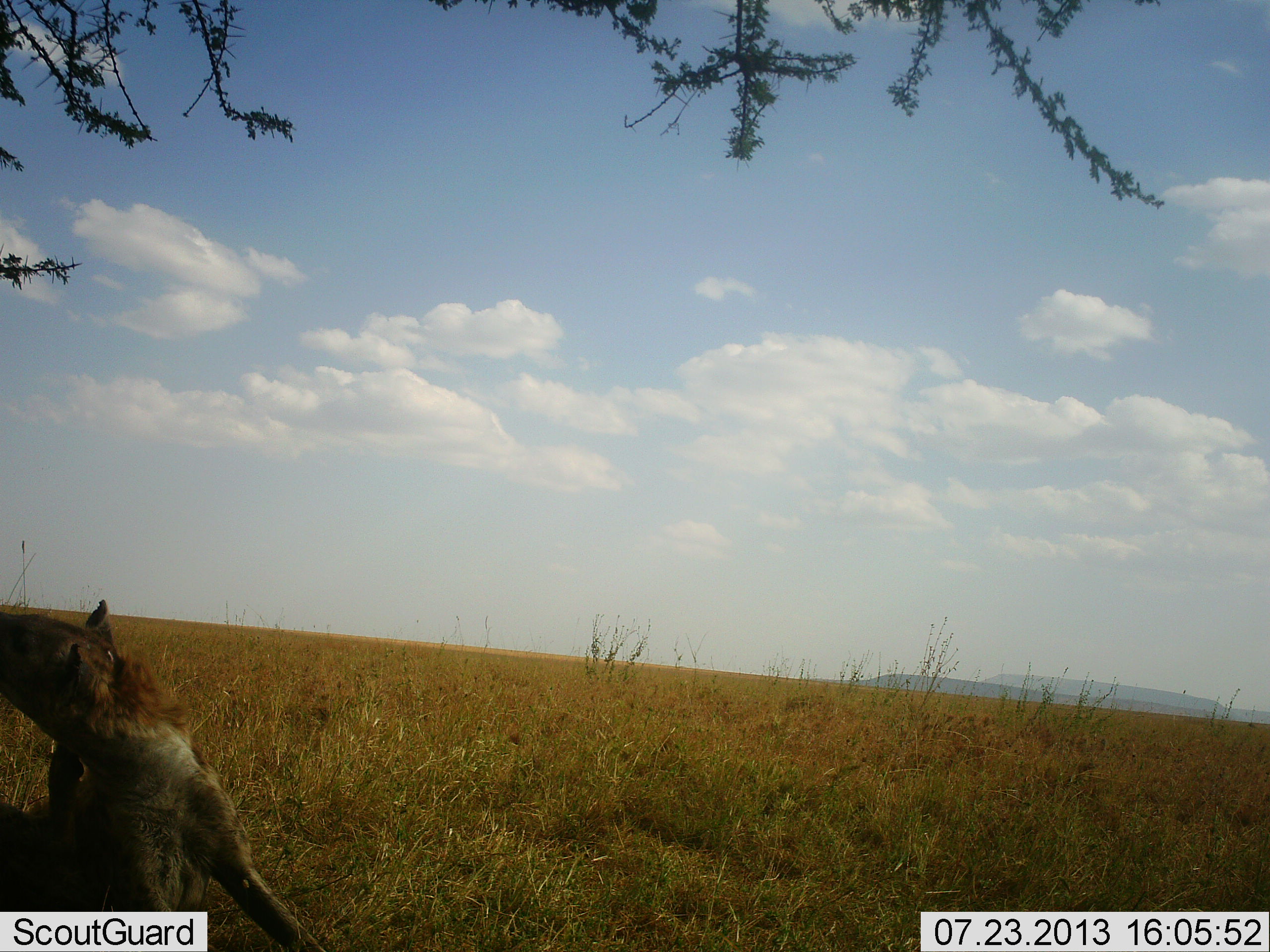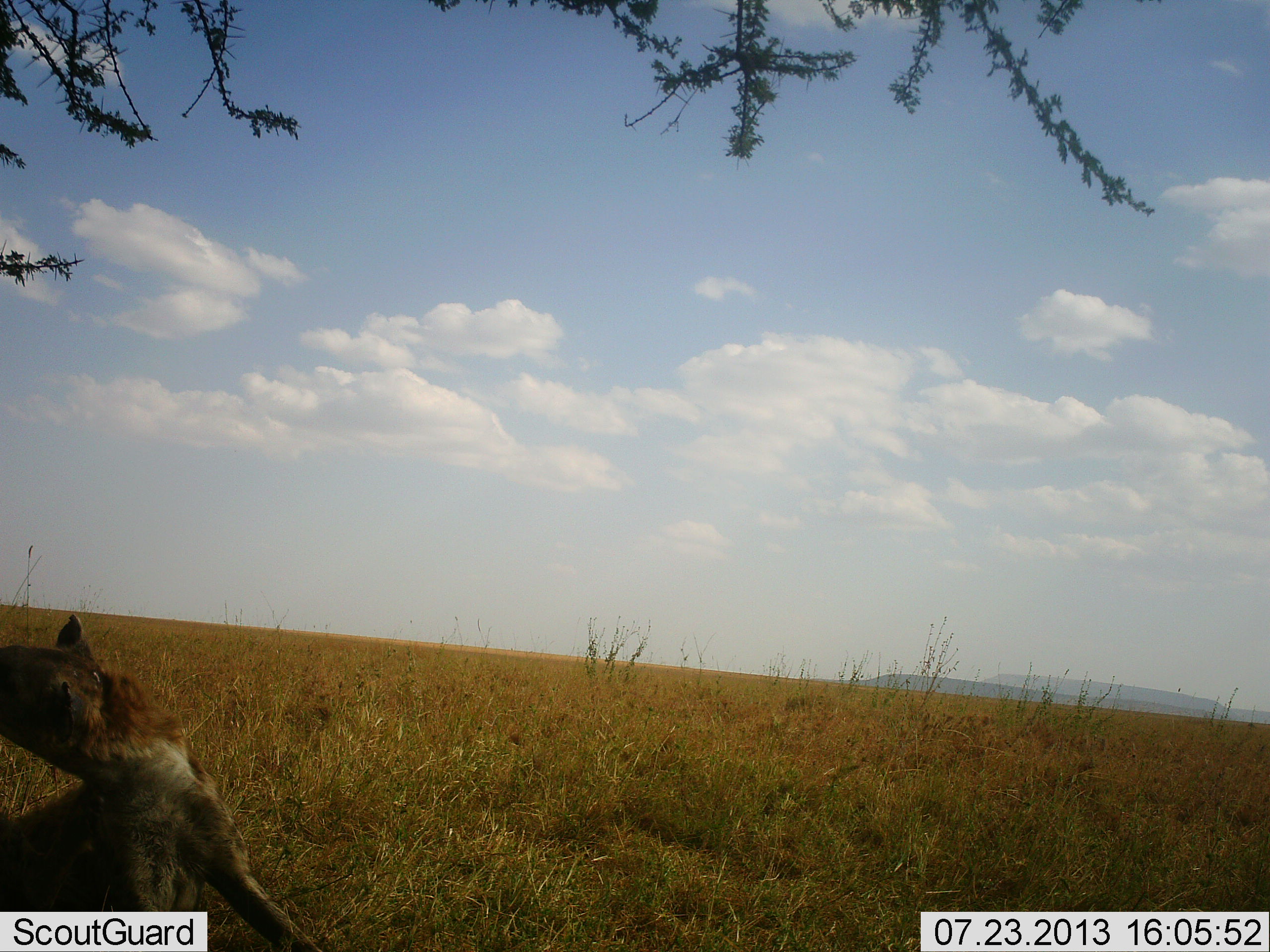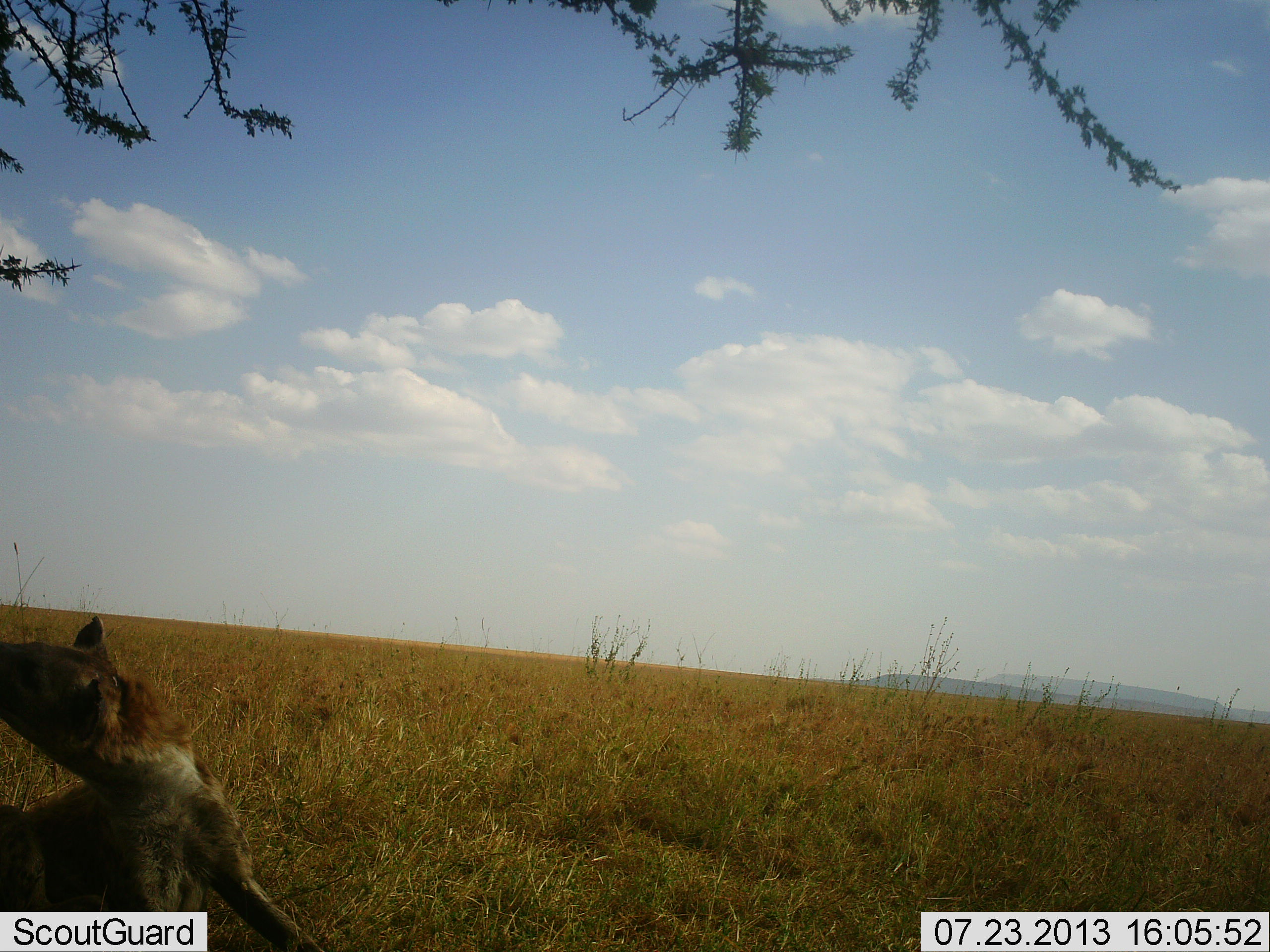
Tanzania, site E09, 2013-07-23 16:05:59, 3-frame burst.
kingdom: Animalia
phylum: Chordata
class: Mammalia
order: Carnivora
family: Hyaenidae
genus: Crocuta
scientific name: Crocuta crocuta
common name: spotted hyena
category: hyenaspotted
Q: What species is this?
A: Hyenaspotted (spotted hyena) (Crocuta crocuta).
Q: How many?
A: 1.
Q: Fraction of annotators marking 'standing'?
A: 14%.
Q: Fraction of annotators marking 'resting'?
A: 43%.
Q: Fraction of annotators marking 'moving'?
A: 29%.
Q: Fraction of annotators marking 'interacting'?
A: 21%.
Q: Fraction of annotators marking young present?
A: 0%.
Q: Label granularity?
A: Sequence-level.